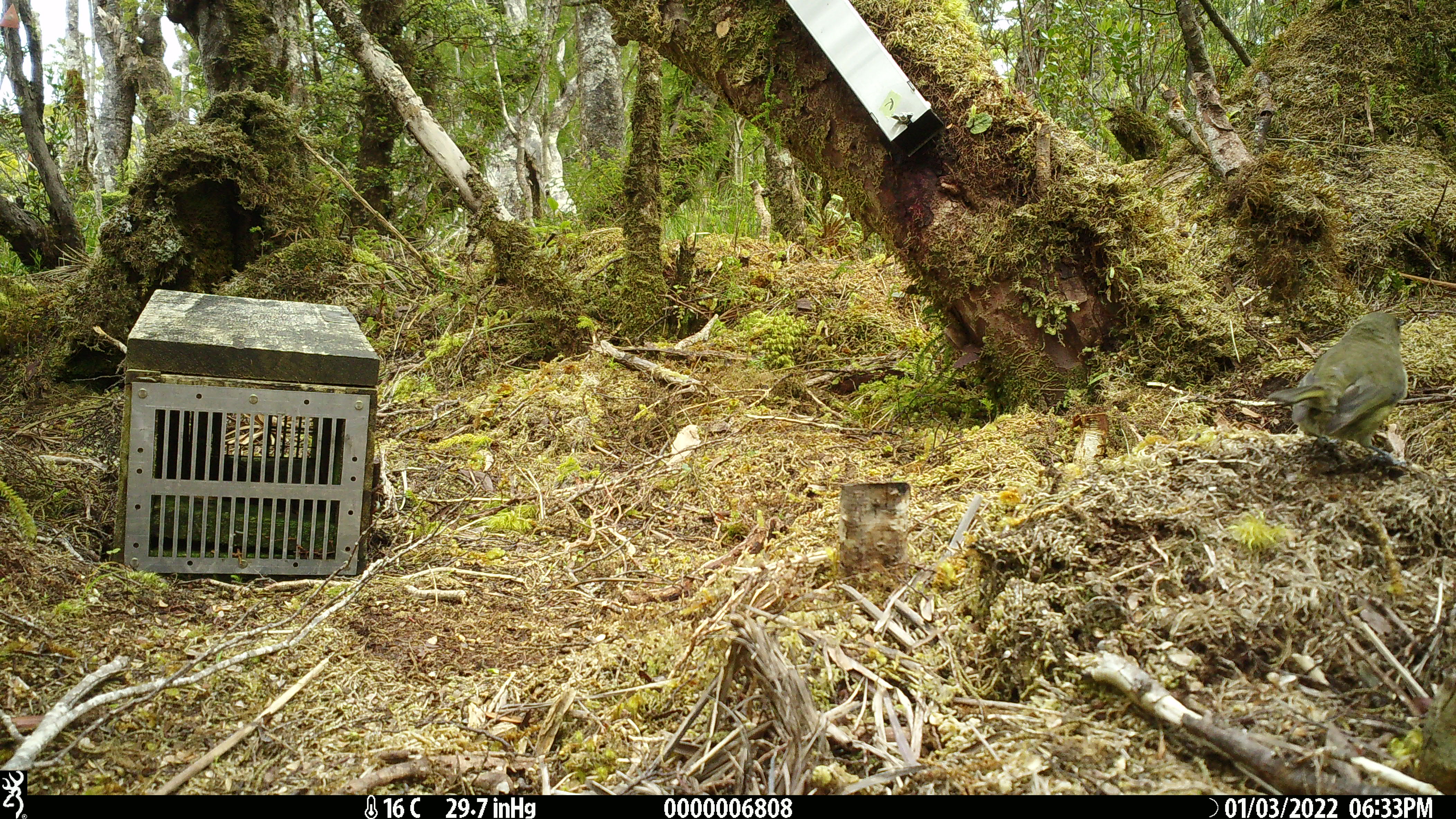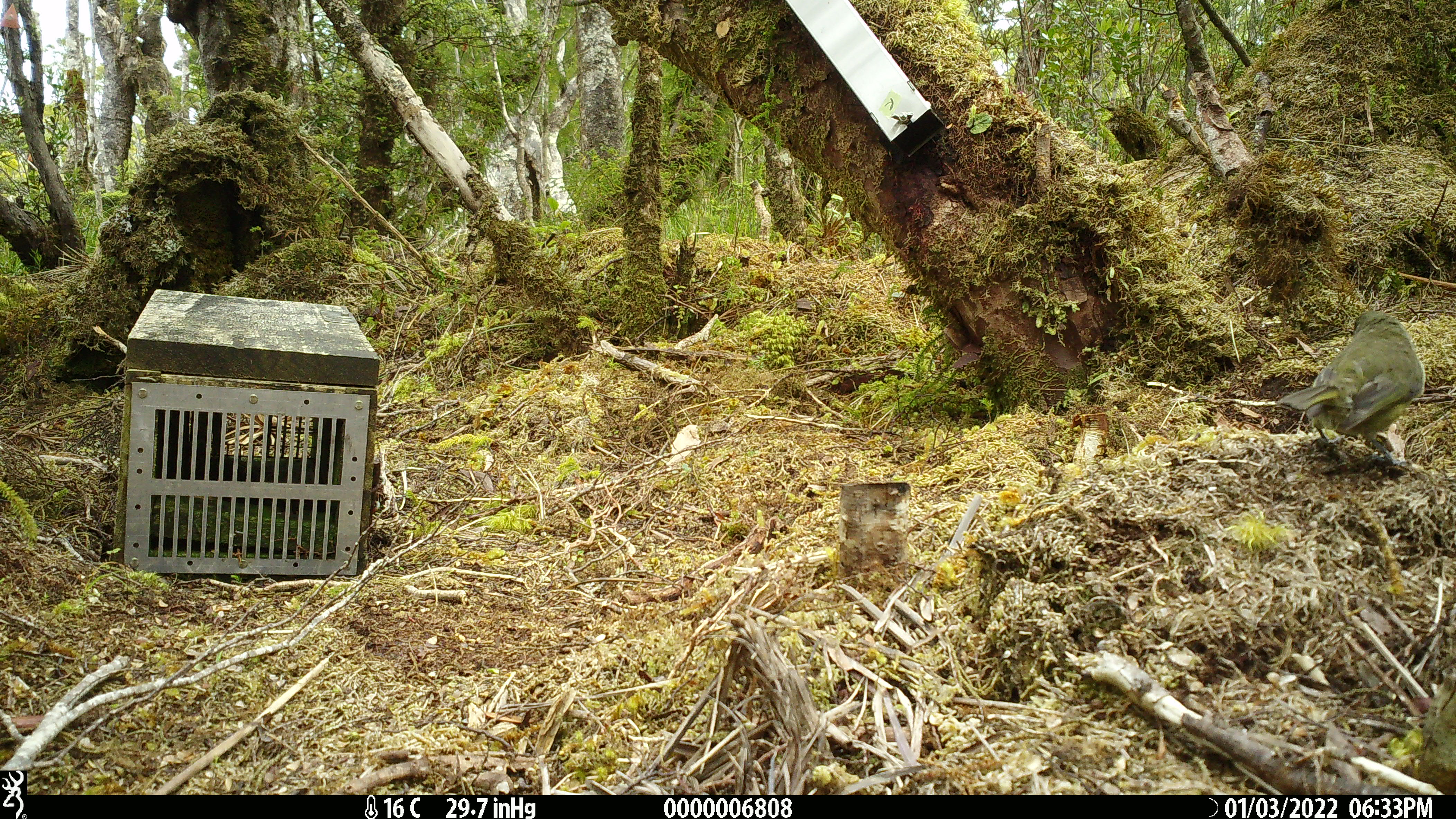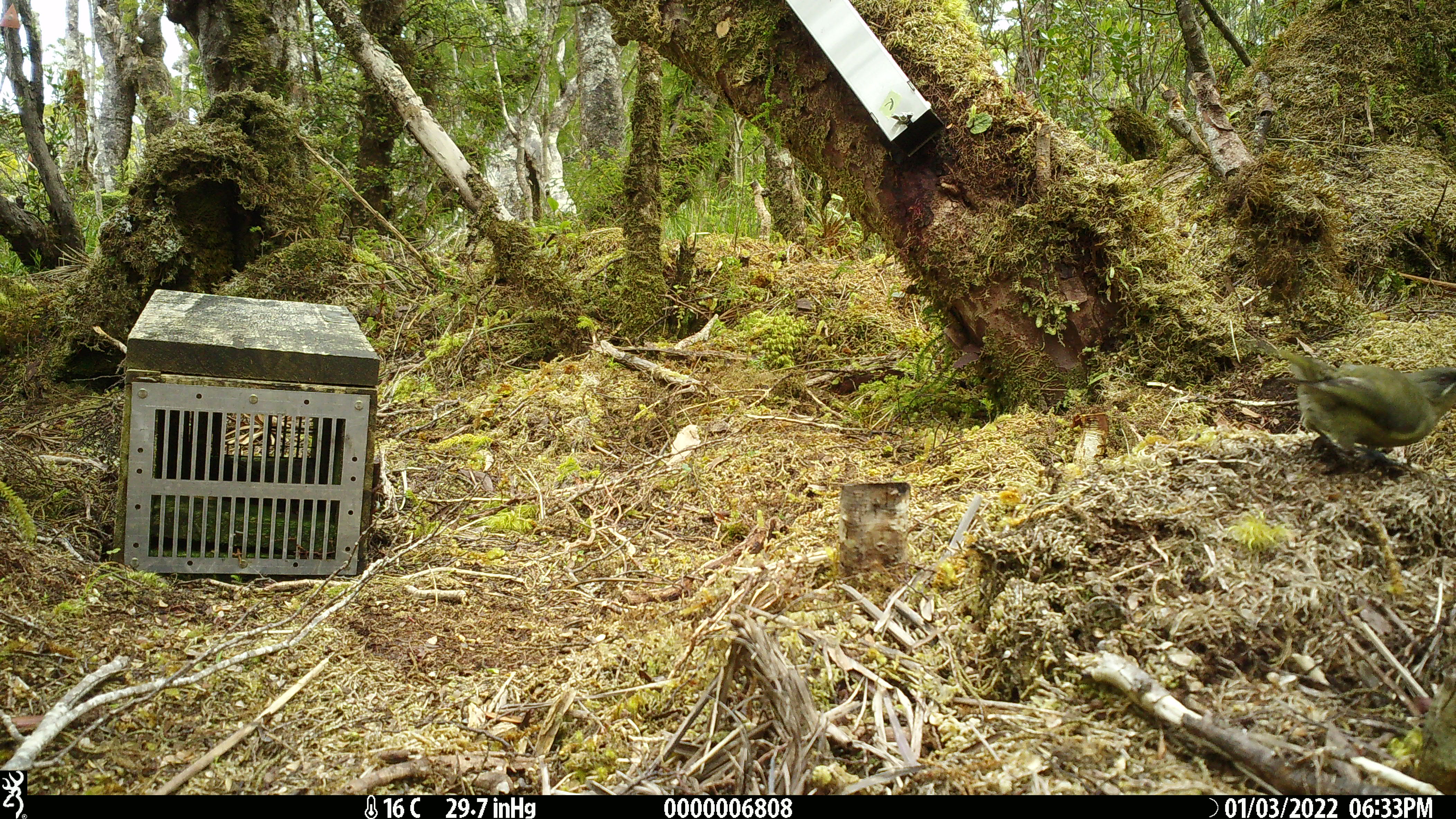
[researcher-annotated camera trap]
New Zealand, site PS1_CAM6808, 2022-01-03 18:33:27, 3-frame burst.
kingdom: Animalia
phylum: Chordata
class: Aves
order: Passeriformes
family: Meliphagidae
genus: Anthornis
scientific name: Anthornis melanura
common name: new zealand bellbird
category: bellbird